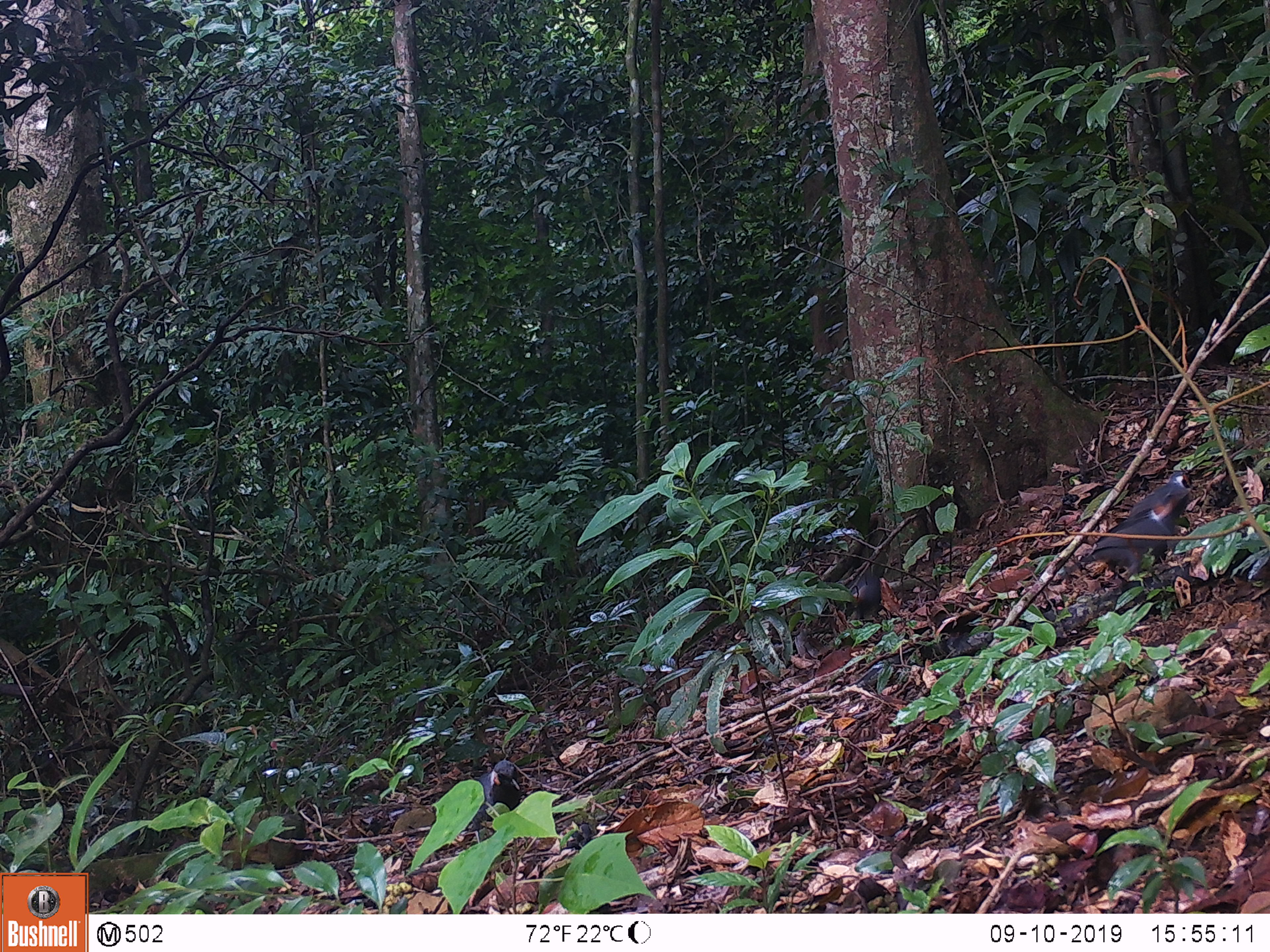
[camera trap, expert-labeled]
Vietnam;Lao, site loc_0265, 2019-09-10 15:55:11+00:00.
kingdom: Animalia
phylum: Chordata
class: Aves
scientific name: Aves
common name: bird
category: unidentified bird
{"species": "unidentified bird (bird) (Aves)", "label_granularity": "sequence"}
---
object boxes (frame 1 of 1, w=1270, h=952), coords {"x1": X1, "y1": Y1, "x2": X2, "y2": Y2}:
unidentified bird: {"x1": 1082, "y1": 504, "x2": 1177, "y2": 587}; {"x1": 1128, "y1": 469, "x2": 1193, "y2": 532}; {"x1": 469, "y1": 760, "x2": 521, "y2": 830}; {"x1": 845, "y1": 570, "x2": 882, "y2": 622}